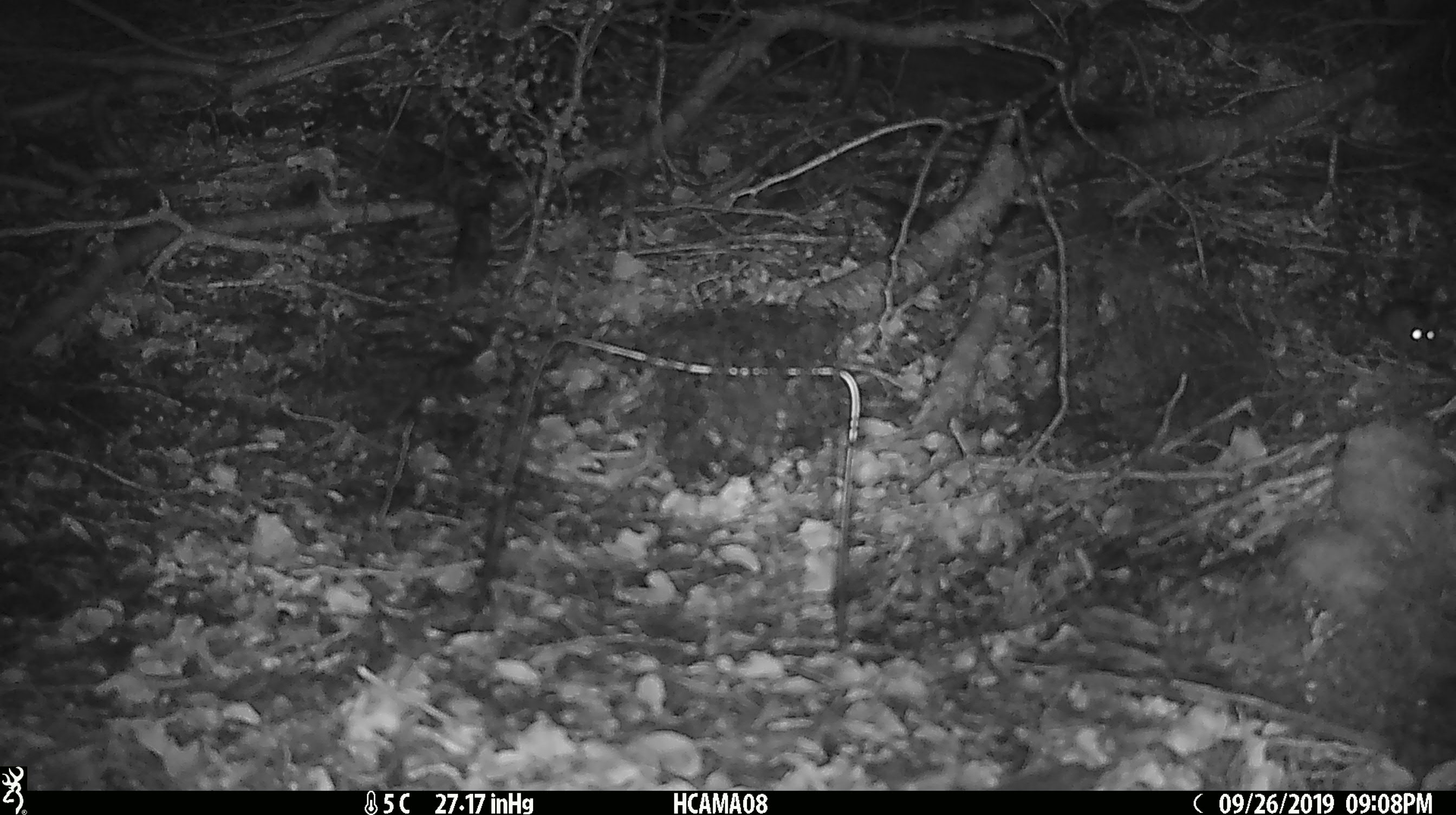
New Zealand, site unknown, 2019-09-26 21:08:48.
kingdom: Animalia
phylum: Chordata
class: Mammalia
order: Rodentia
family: Muridae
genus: Mus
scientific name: Mus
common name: mouse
Mouse (Mus).